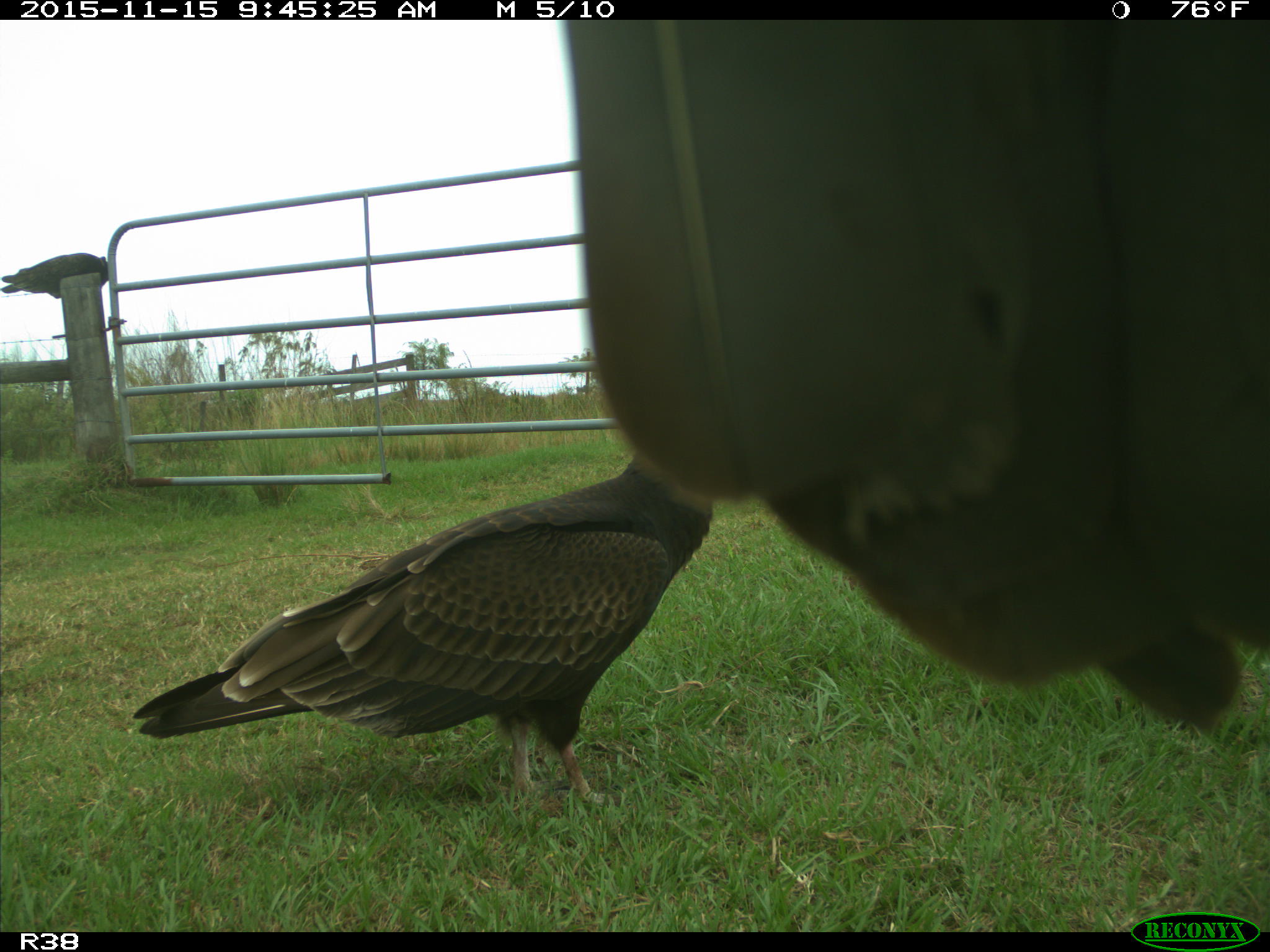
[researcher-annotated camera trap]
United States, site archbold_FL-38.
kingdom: Animalia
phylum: Chordata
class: Aves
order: Accipitriformes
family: Accipitridae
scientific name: Accipitridae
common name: acciptirids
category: unidentified accipitrid